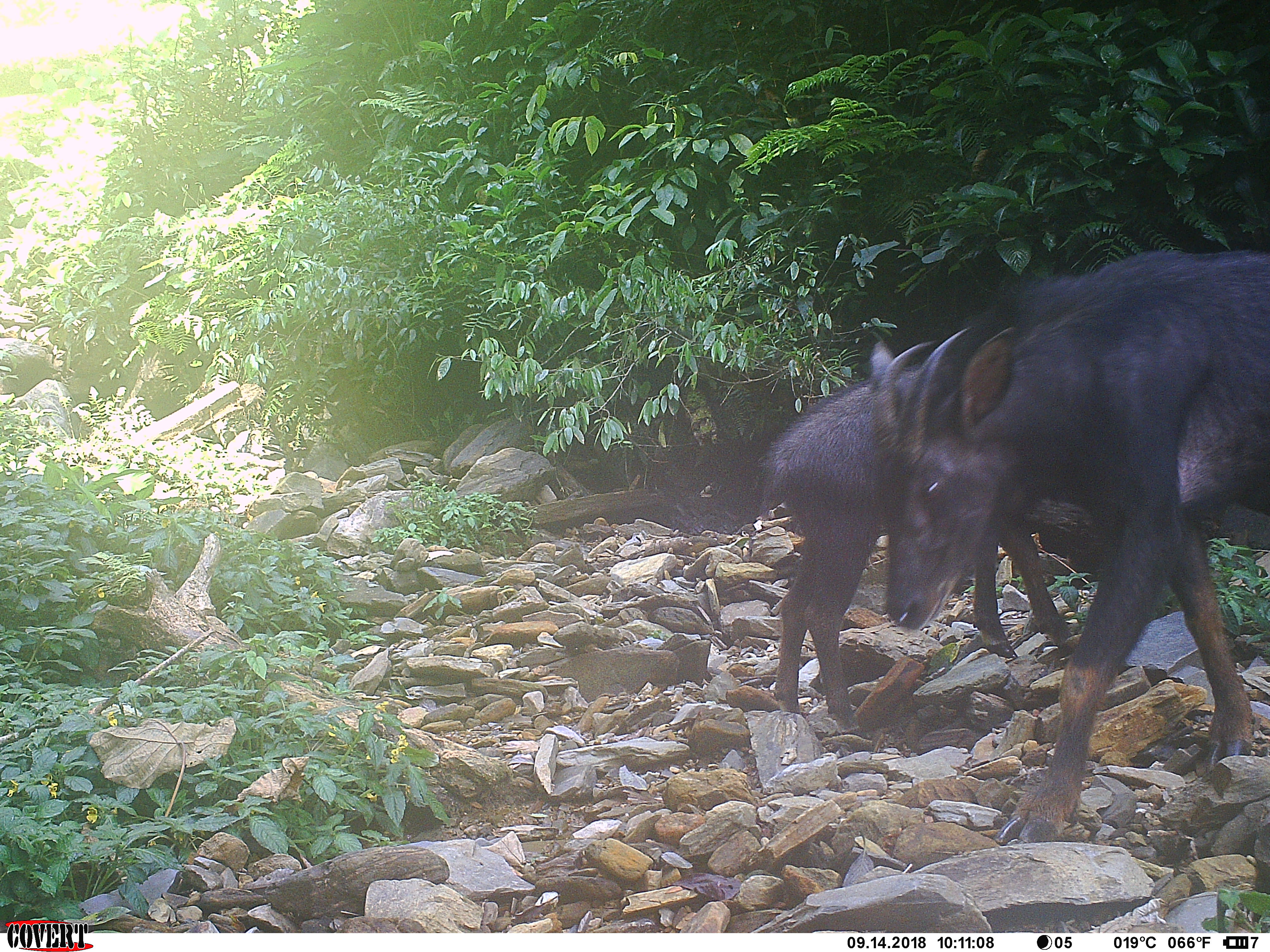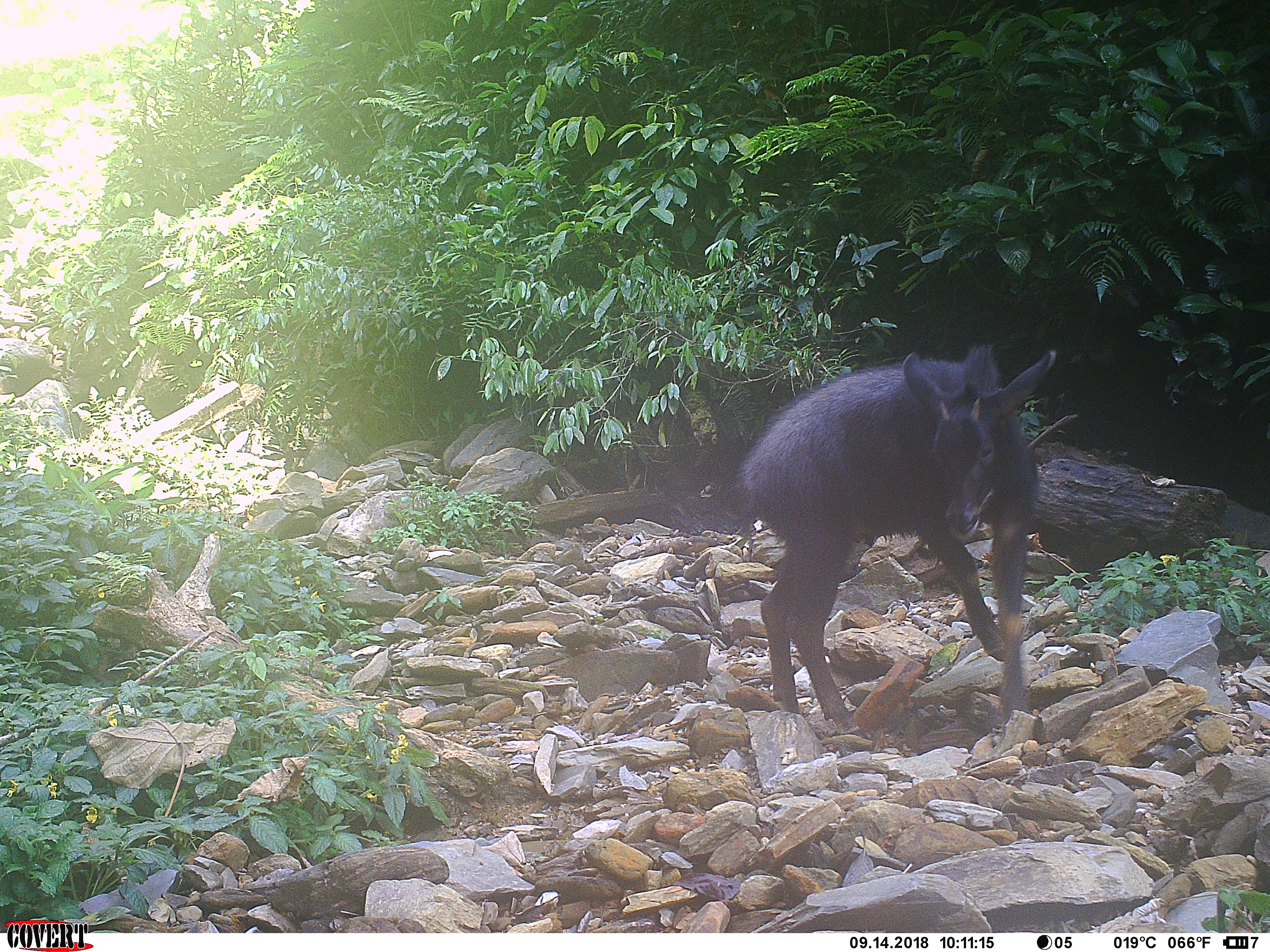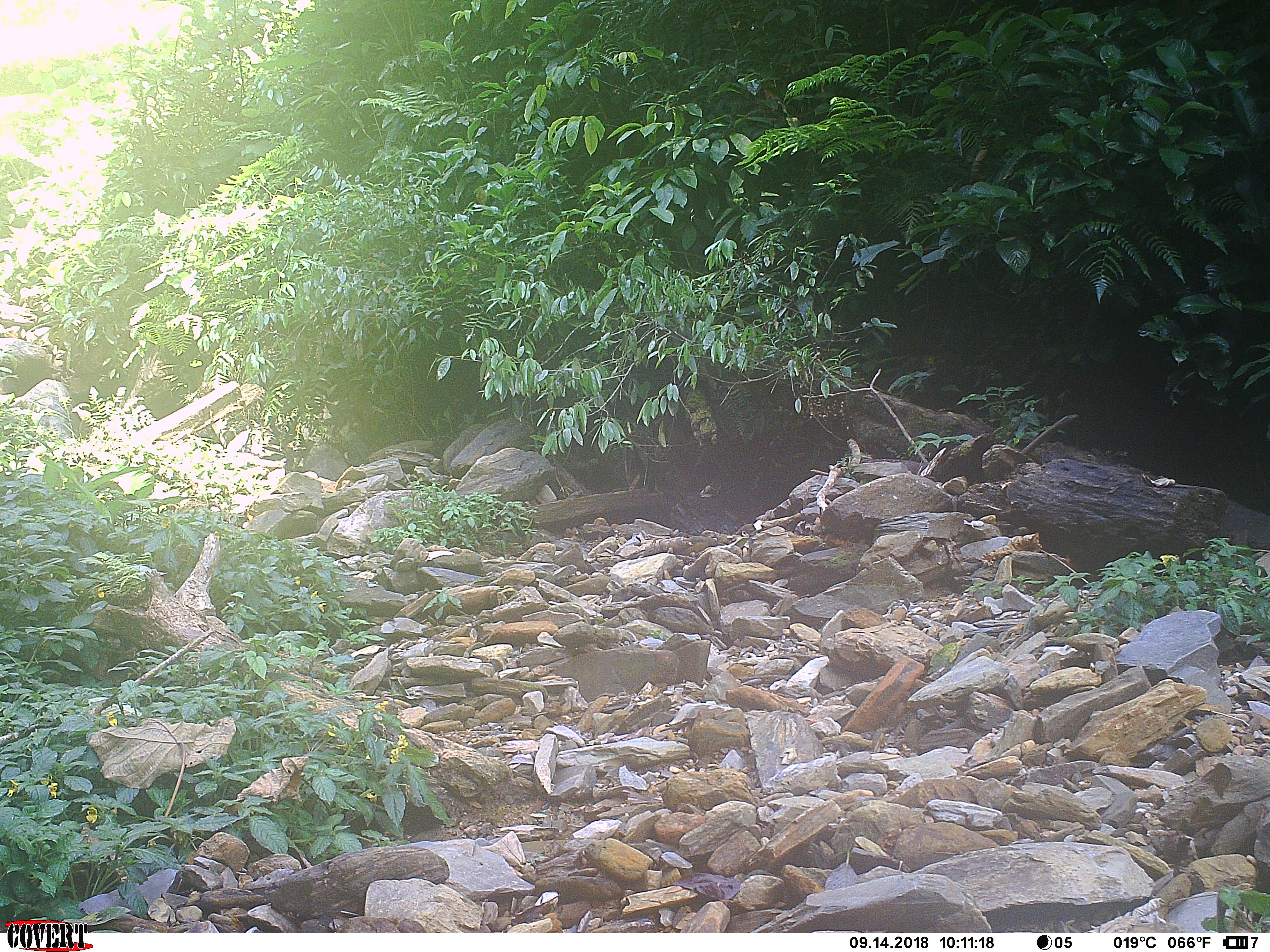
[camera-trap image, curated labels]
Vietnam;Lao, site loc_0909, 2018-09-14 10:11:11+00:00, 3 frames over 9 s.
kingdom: Animalia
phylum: Chordata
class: Mammalia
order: Artiodactyla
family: Bovidae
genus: Capricornis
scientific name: Capricornis sumatraensis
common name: chinese serow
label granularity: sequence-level